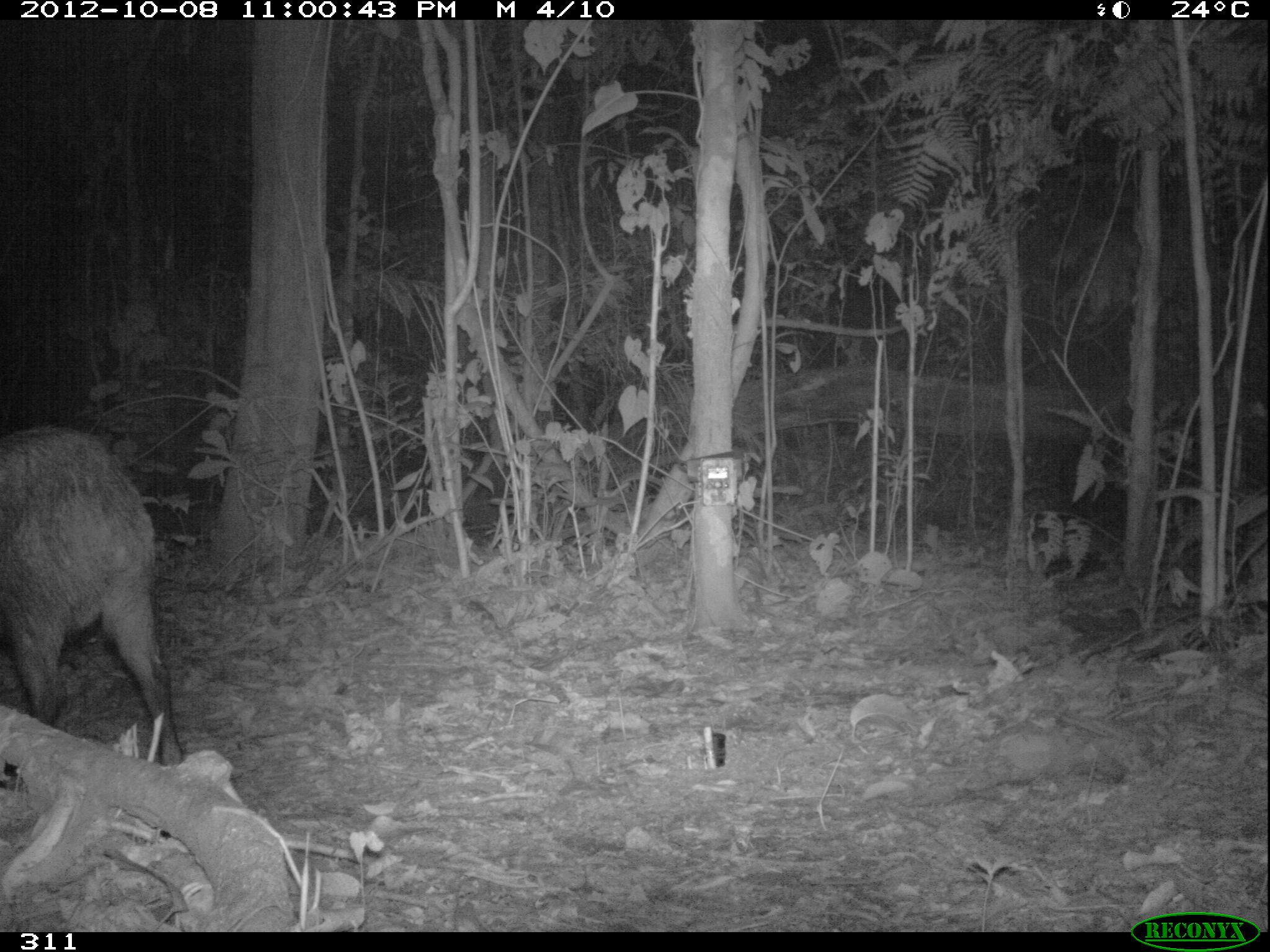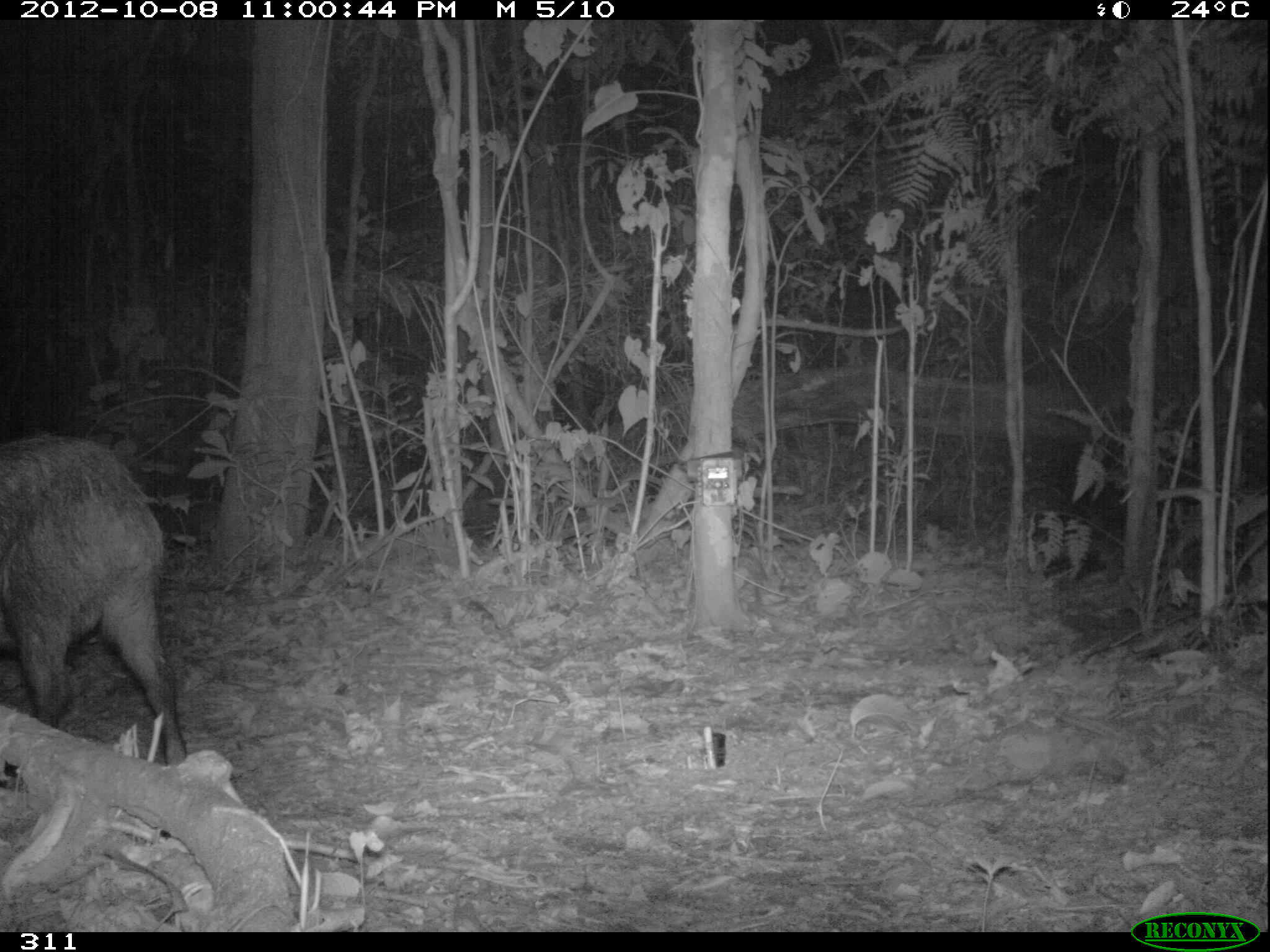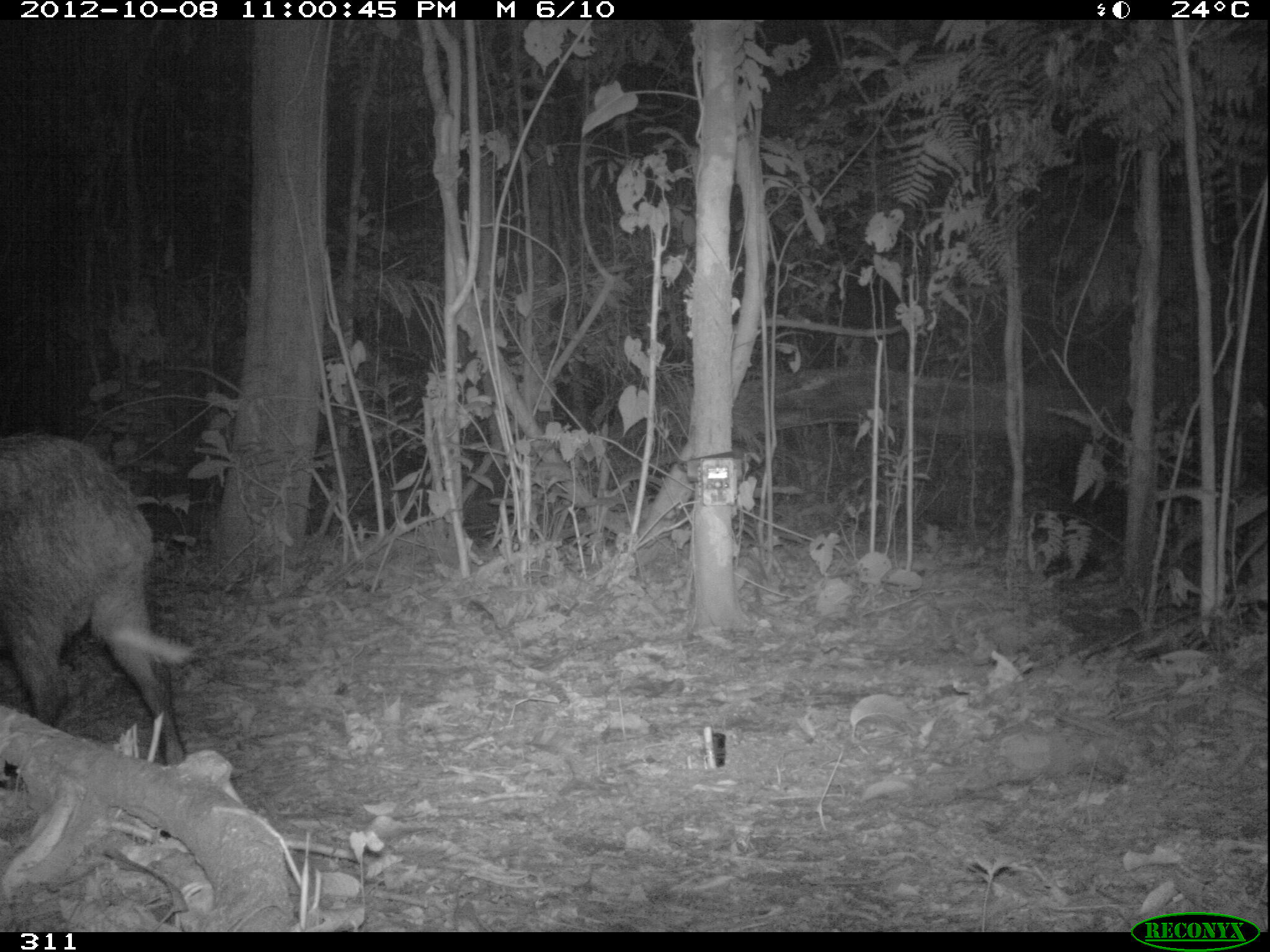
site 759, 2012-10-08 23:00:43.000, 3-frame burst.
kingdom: Animalia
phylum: Chordata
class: Mammalia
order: Artiodactyla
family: Tayassuidae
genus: Tayassu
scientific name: Tayassu pecari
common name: white-lipped peccary